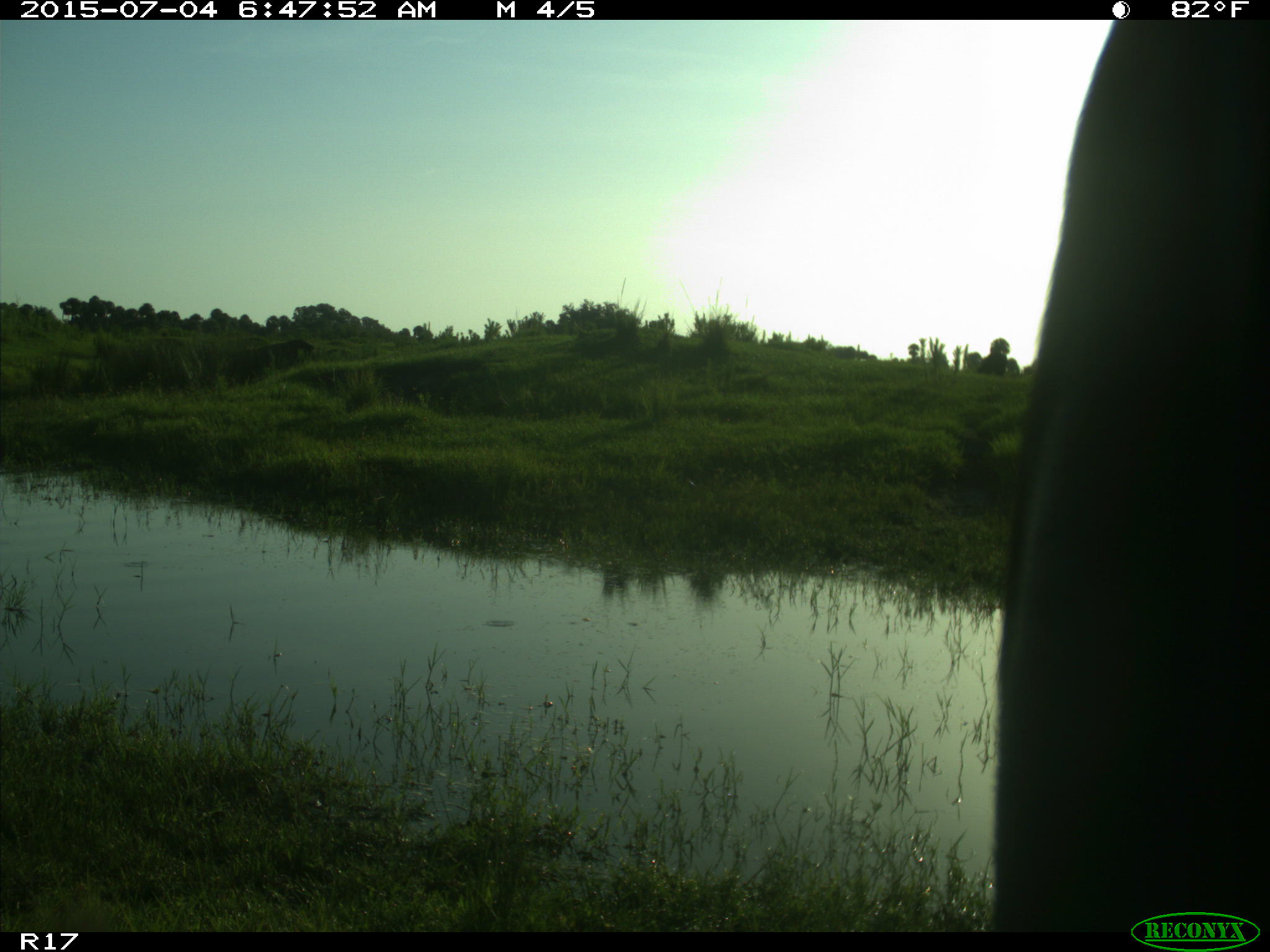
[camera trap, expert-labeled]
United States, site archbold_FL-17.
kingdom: Animalia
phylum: Chordata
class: Mammalia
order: Artiodactyla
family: Bovidae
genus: Bos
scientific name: Bos taurus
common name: domestic cow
Bos taurus (domestic cow).